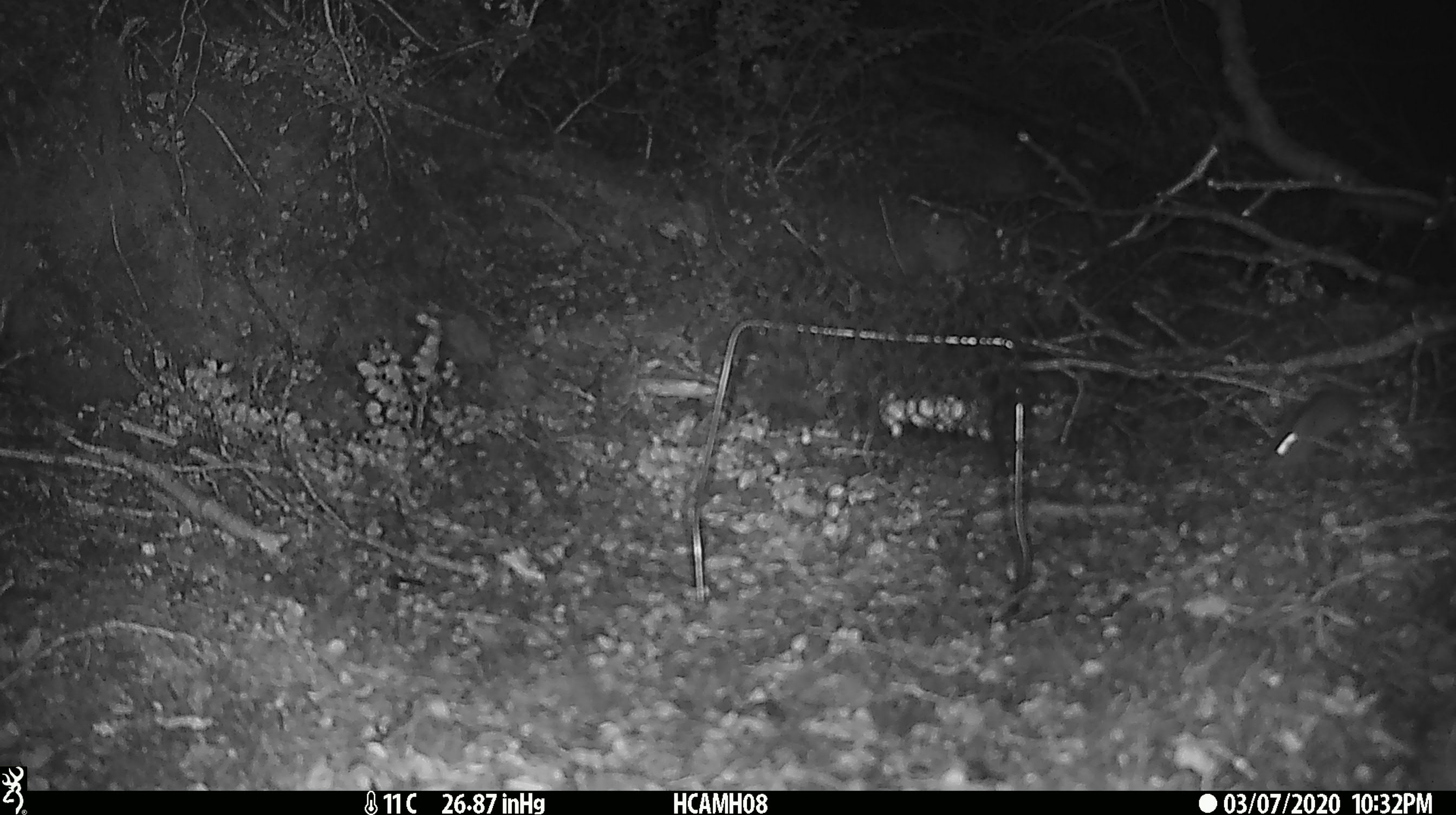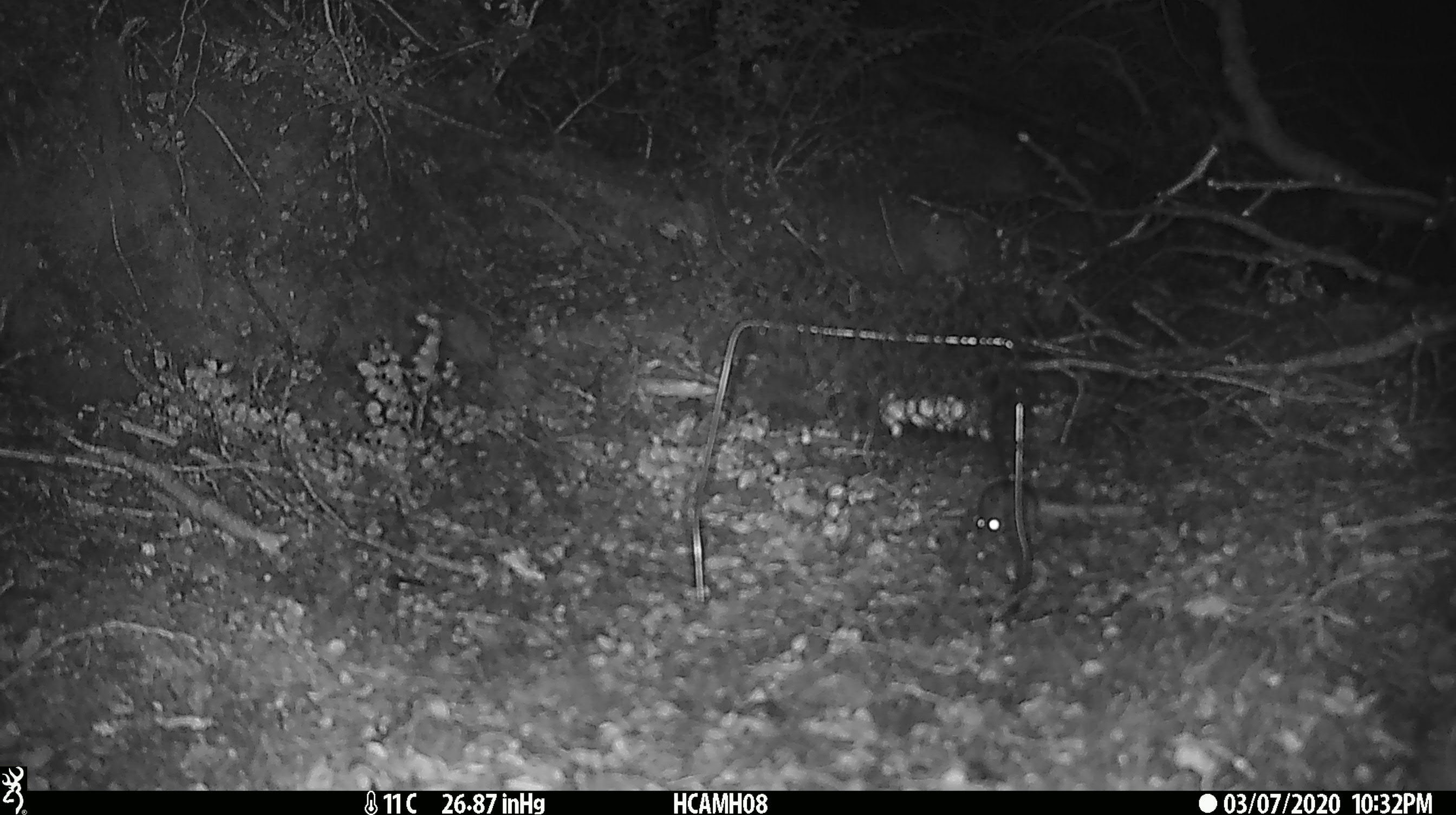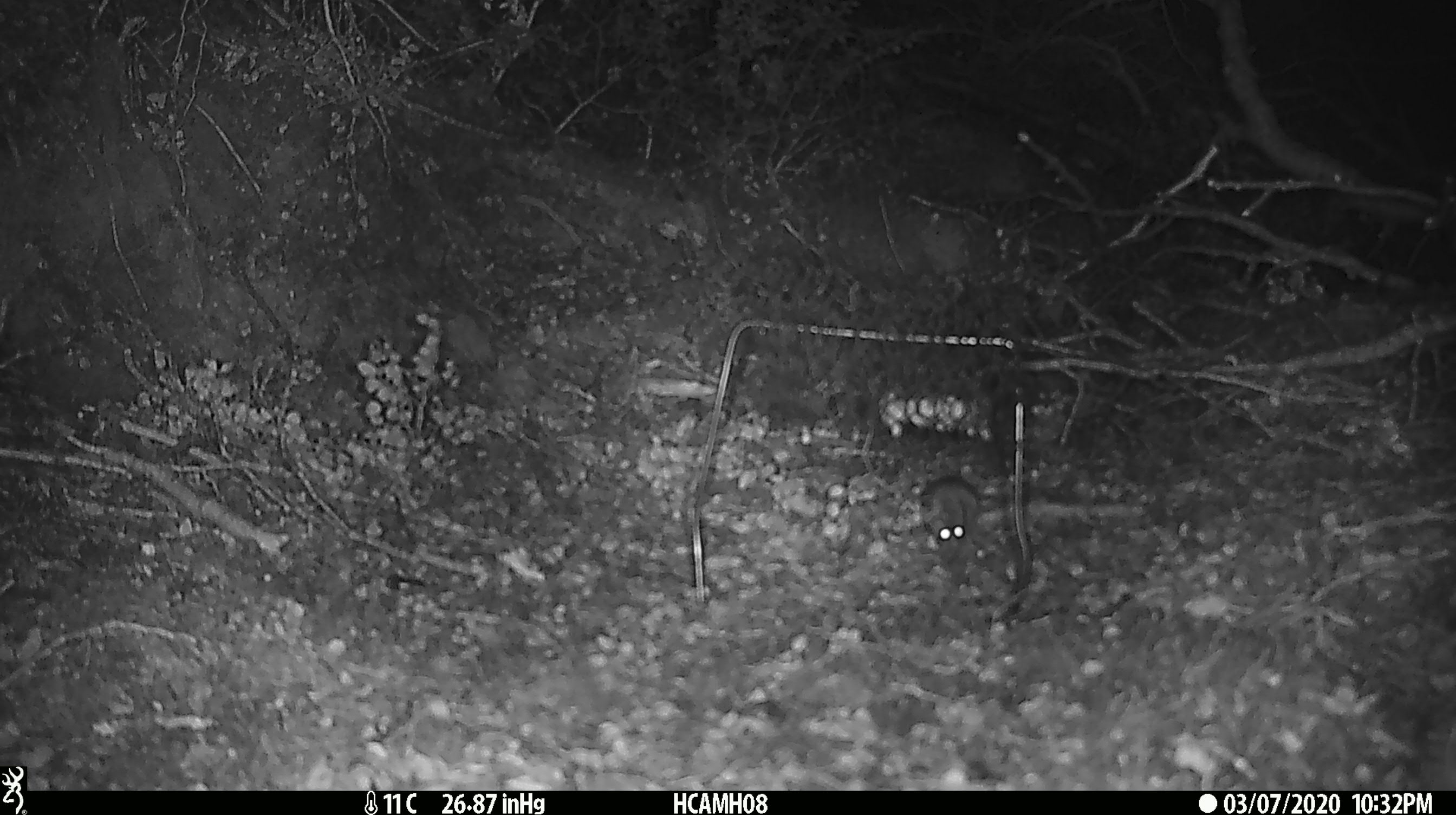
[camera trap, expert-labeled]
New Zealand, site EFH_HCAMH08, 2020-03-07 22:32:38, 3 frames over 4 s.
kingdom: Animalia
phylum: Chordata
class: Mammalia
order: Rodentia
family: Muridae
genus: Mus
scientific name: Mus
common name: mouse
Mouse (Mus).